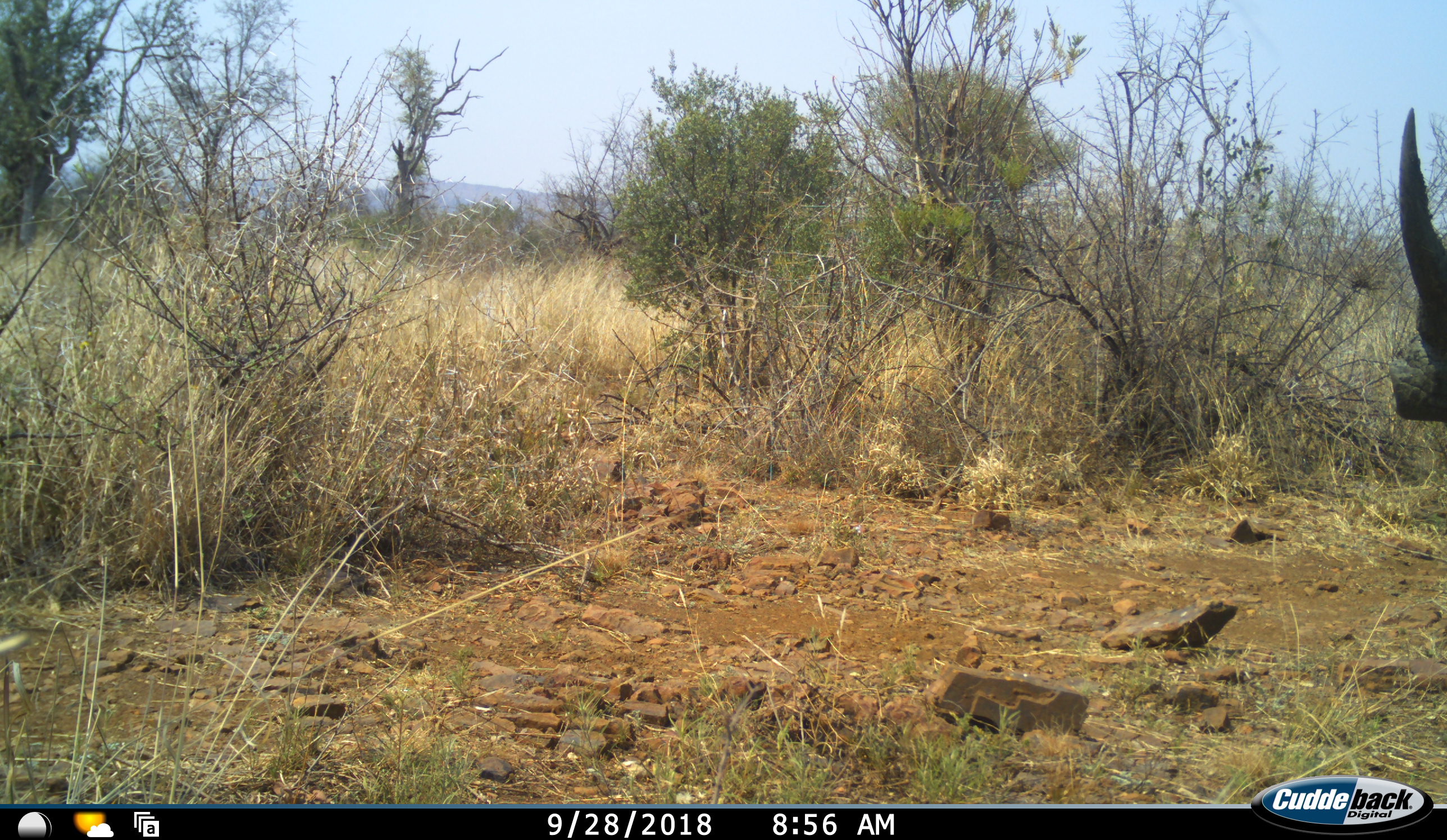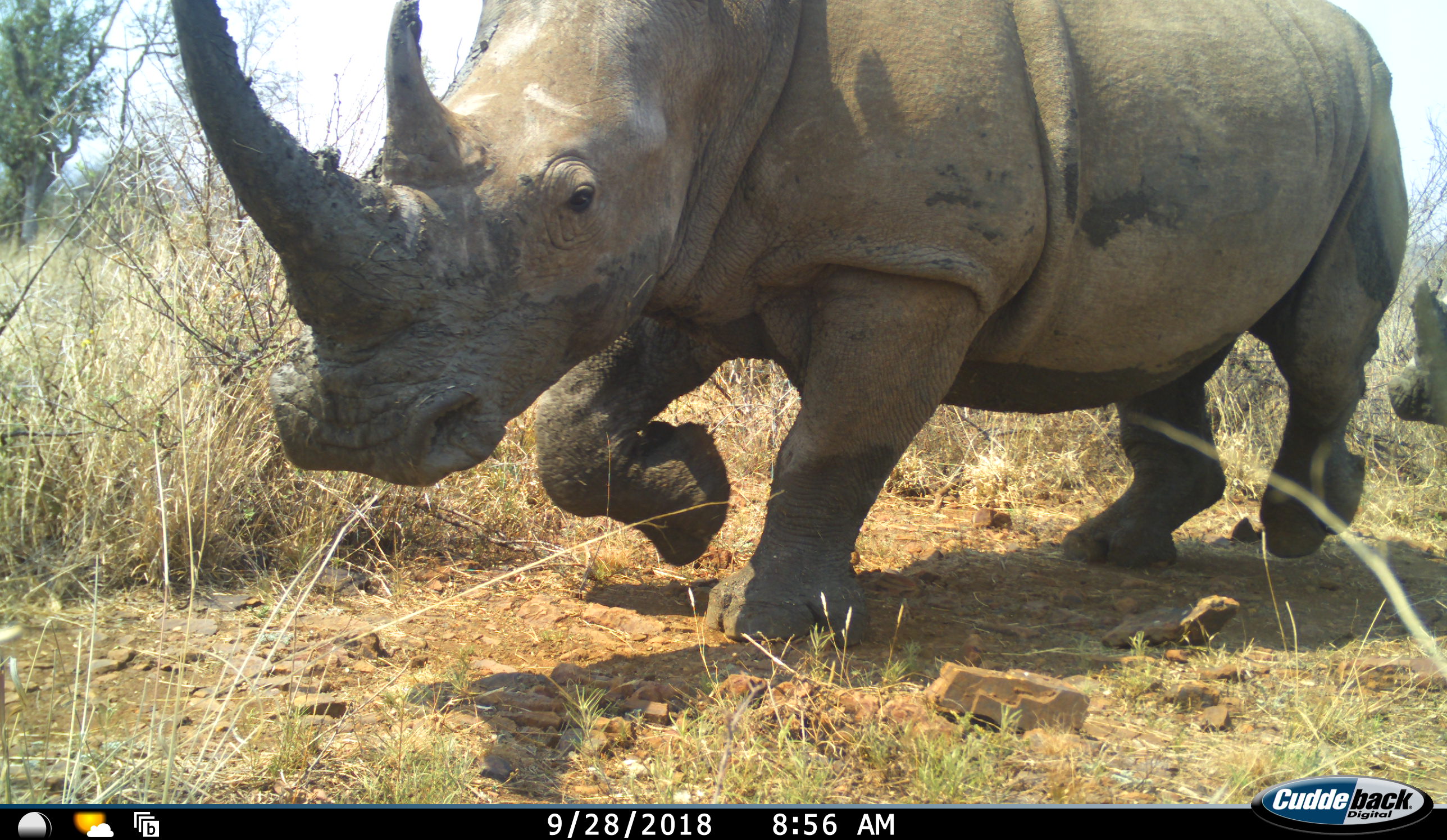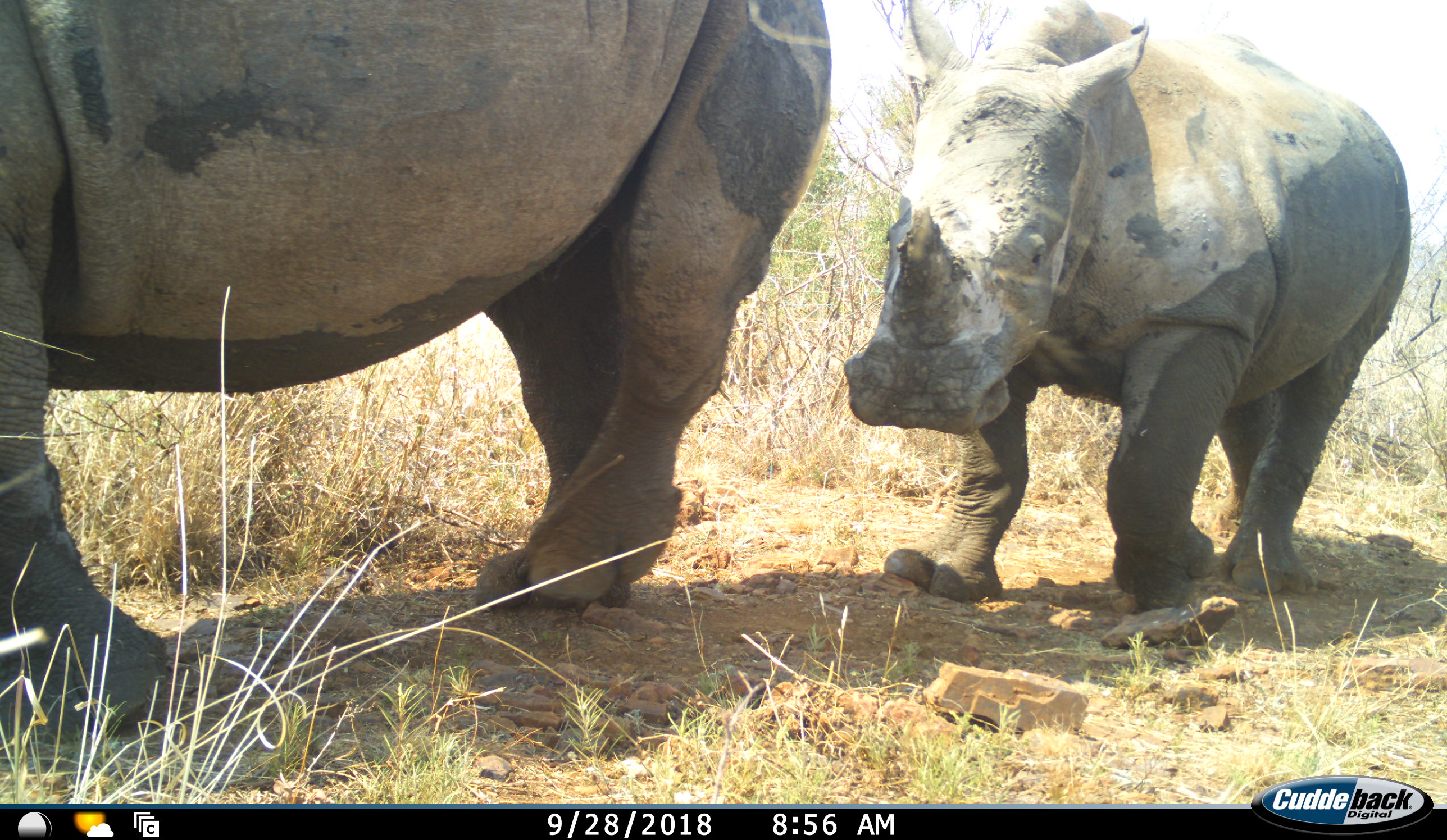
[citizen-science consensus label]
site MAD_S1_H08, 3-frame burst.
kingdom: Animalia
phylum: Chordata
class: Mammalia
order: Perissodactyla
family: Rhinocerotidae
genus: Ceratotherium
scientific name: Ceratotherium simum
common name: white rhinoceros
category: rhinoceroswhite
Rhinoceroswhite (white rhinoceros) (Ceratotherium simum), count 2. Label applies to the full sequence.